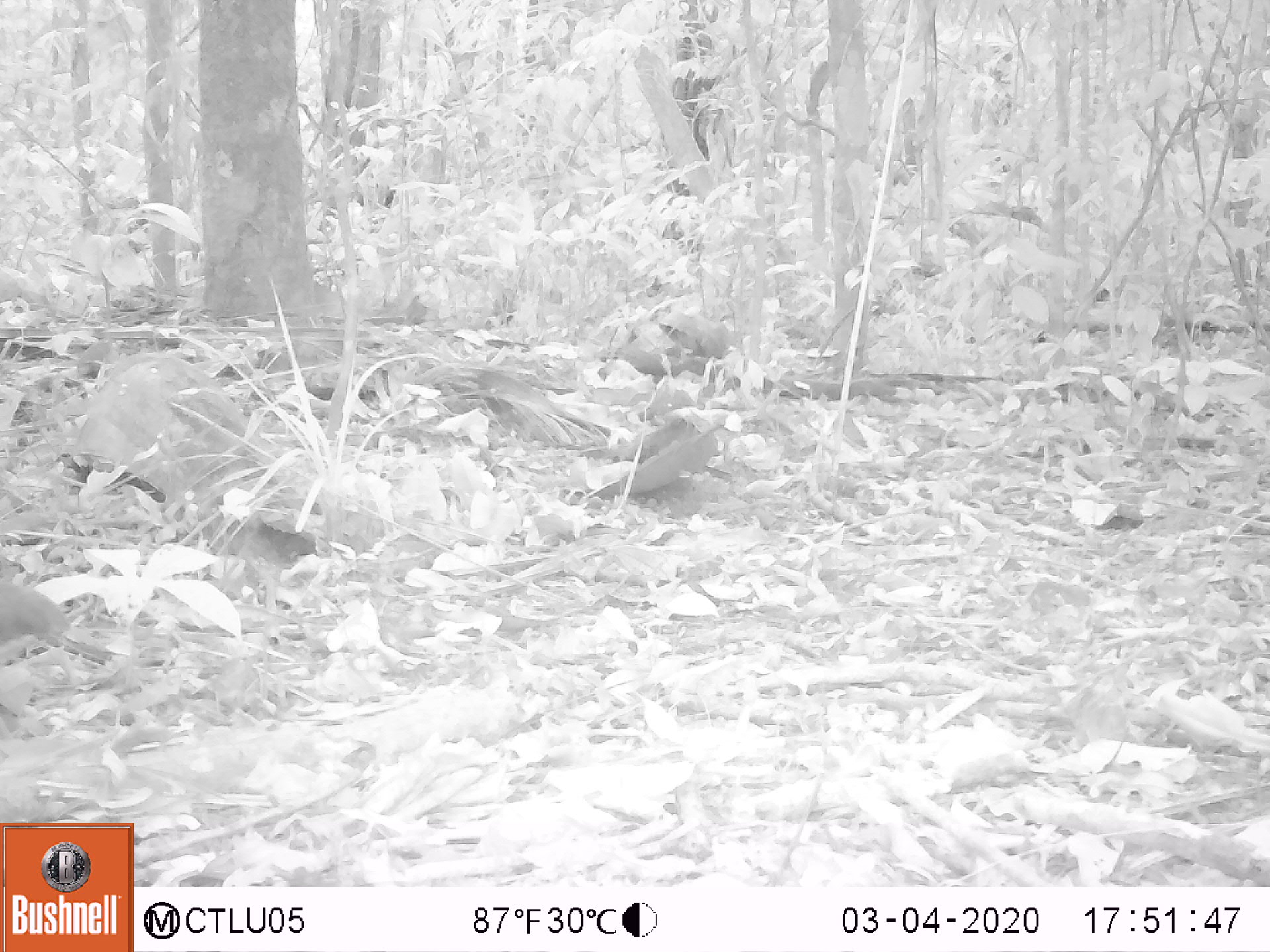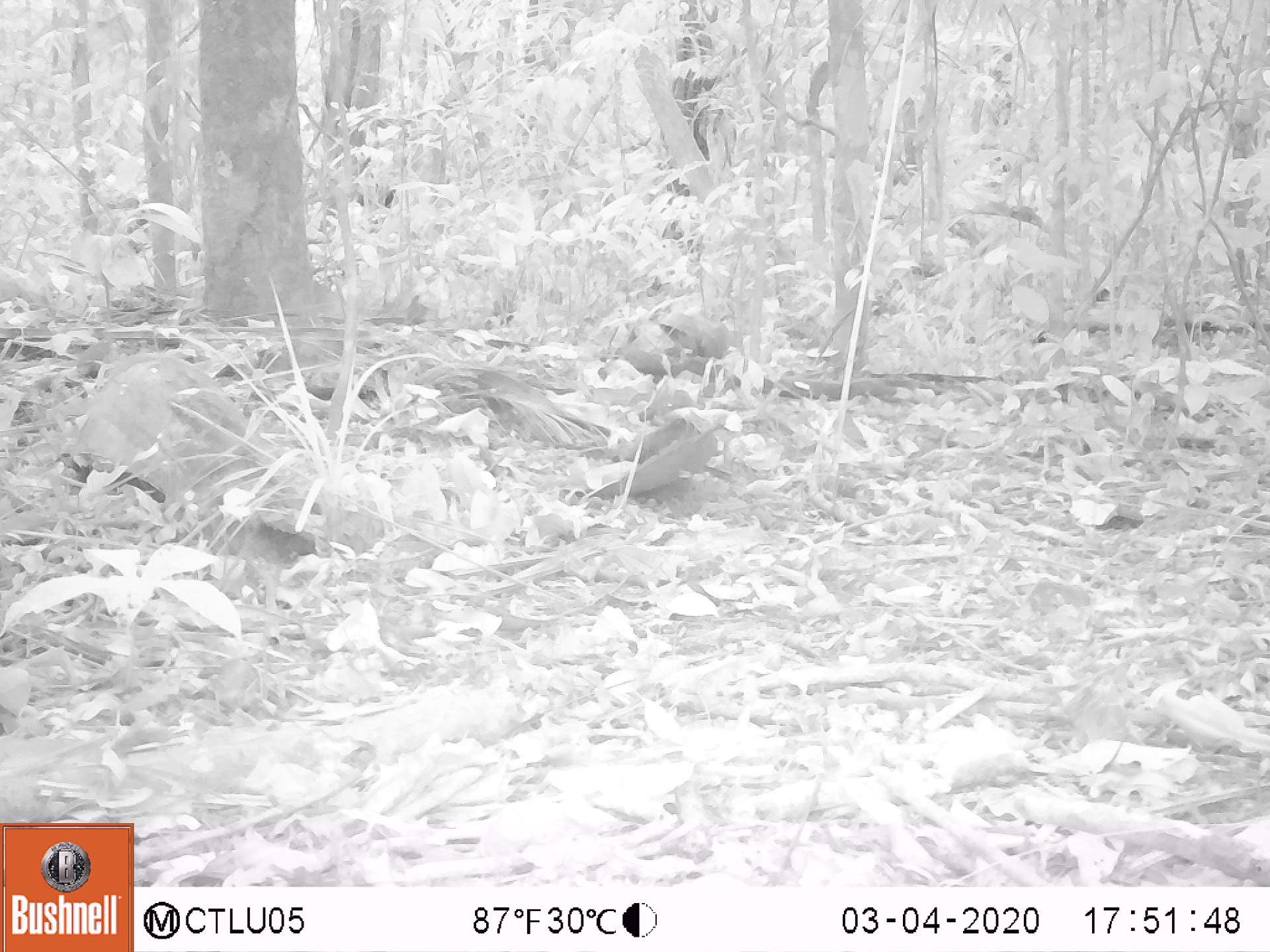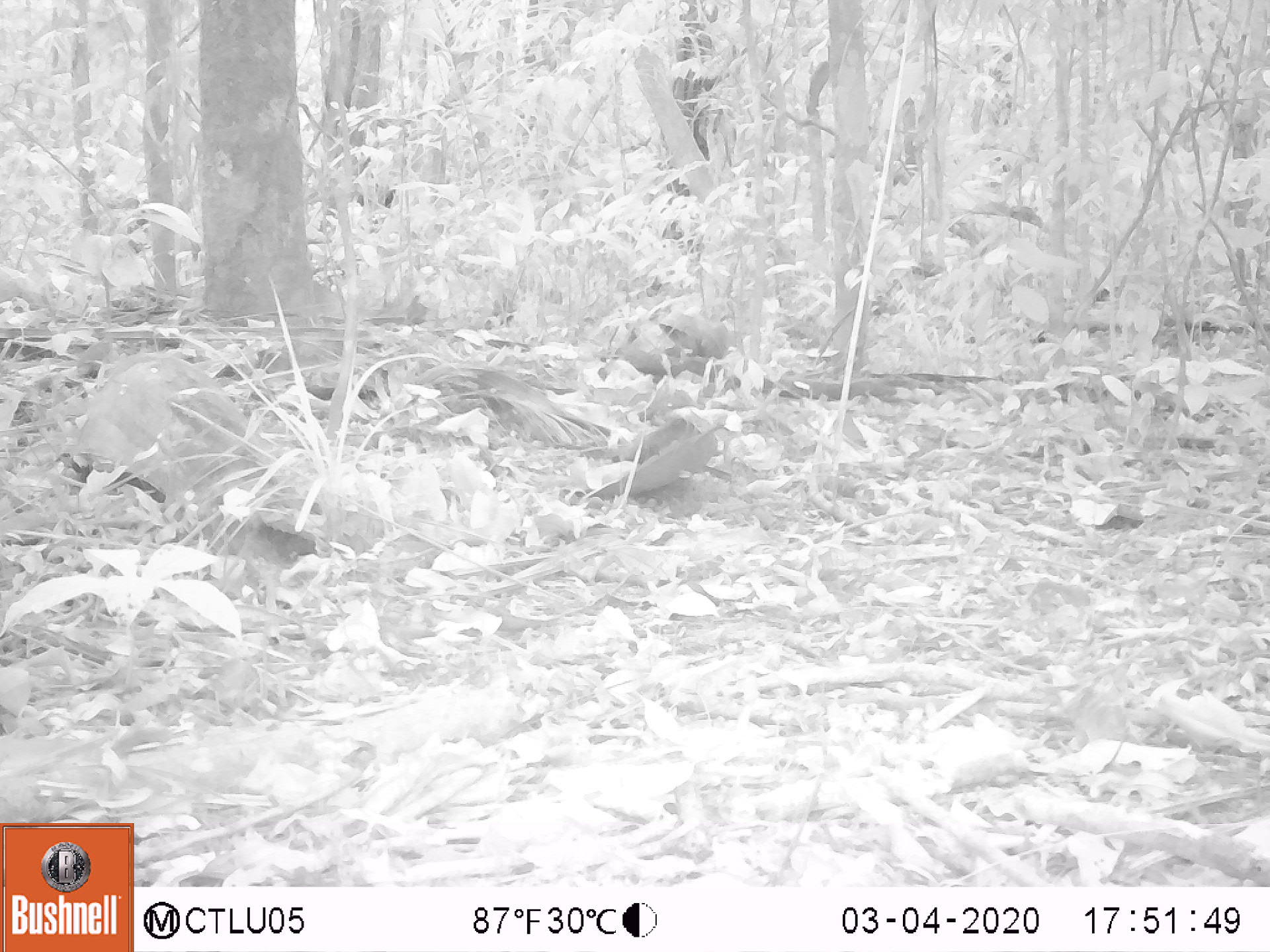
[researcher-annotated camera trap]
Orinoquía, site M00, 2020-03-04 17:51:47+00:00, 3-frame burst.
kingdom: Animalia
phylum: Chordata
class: Aves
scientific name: Aves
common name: bird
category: unknown bird